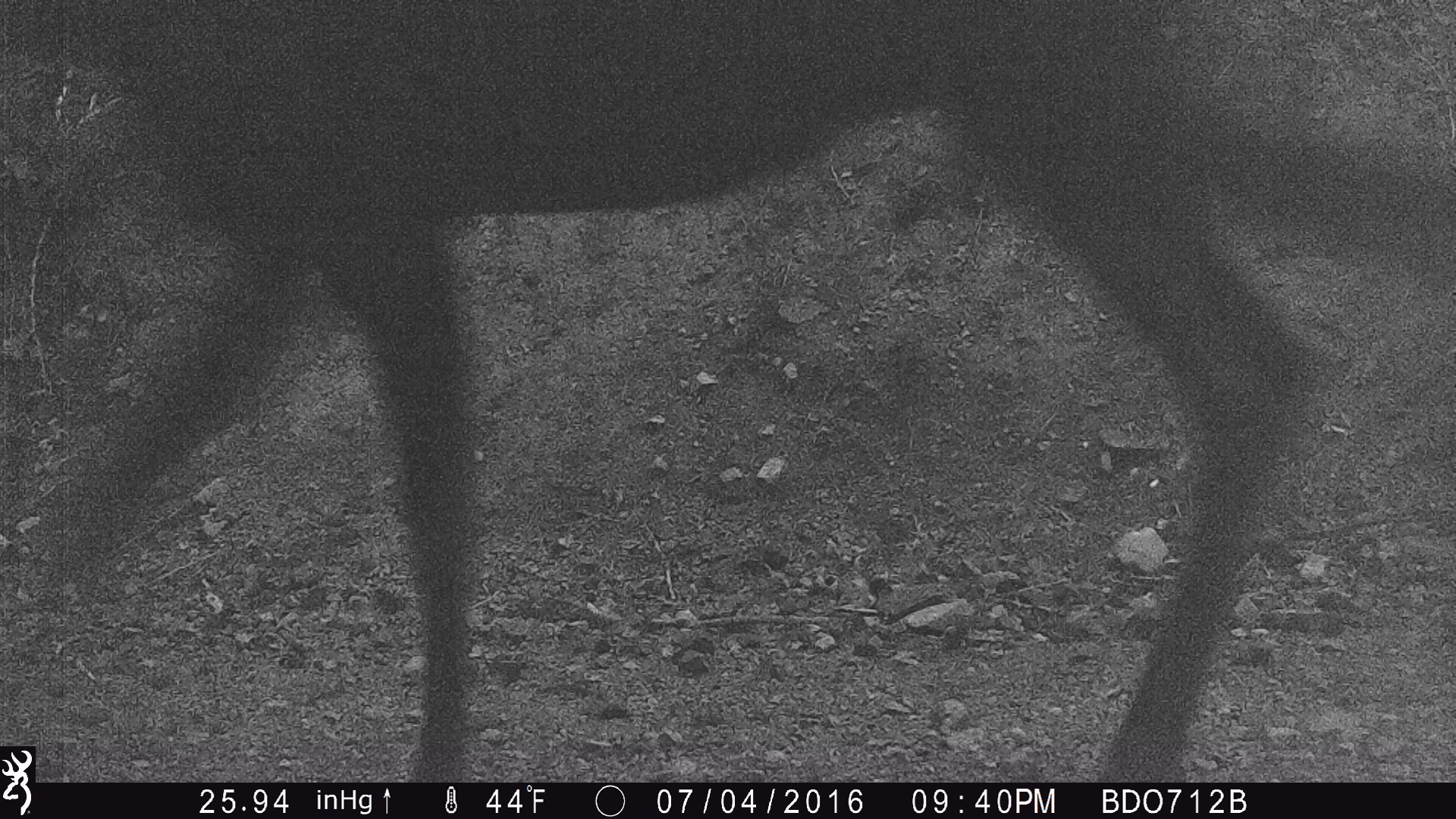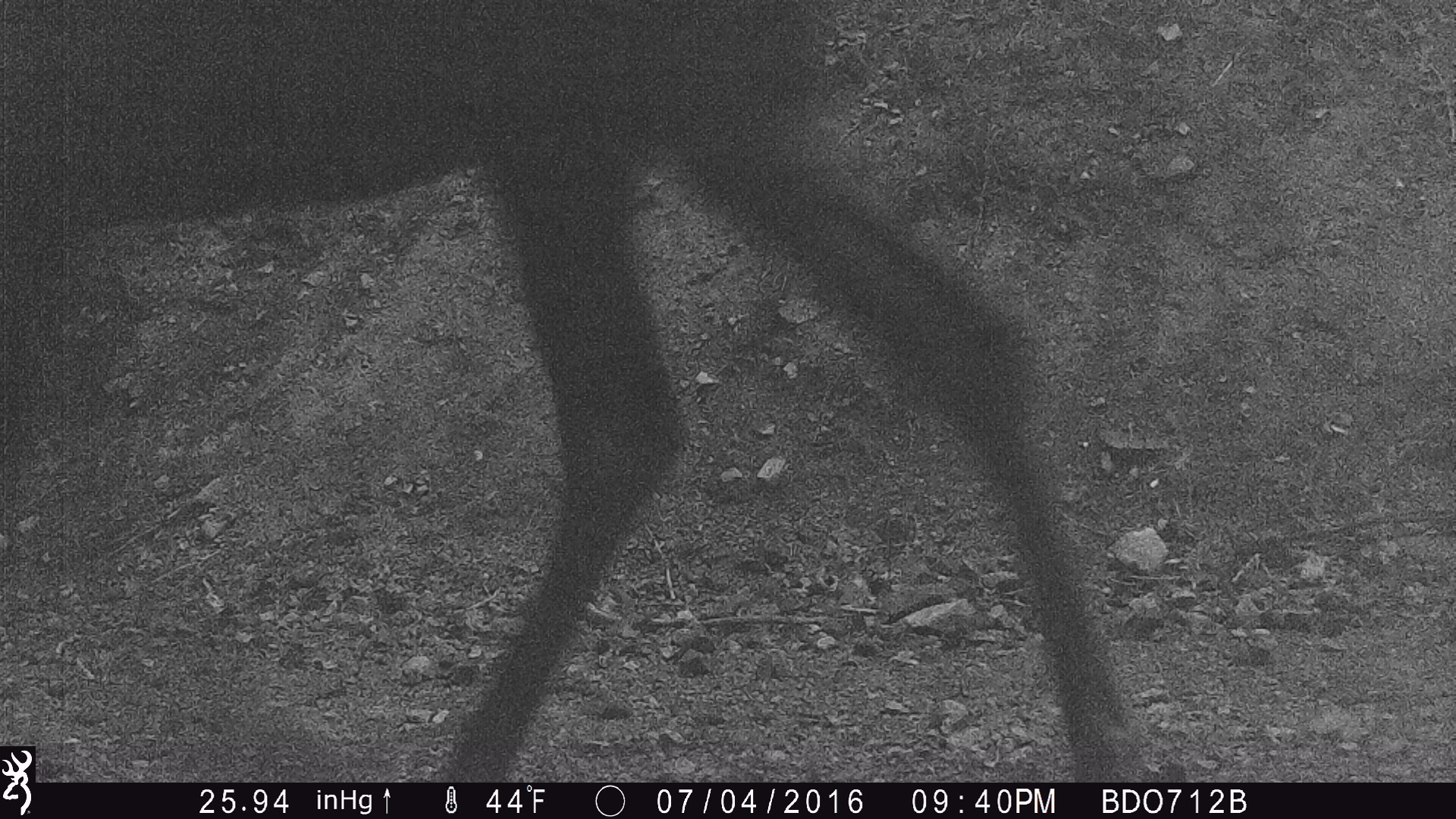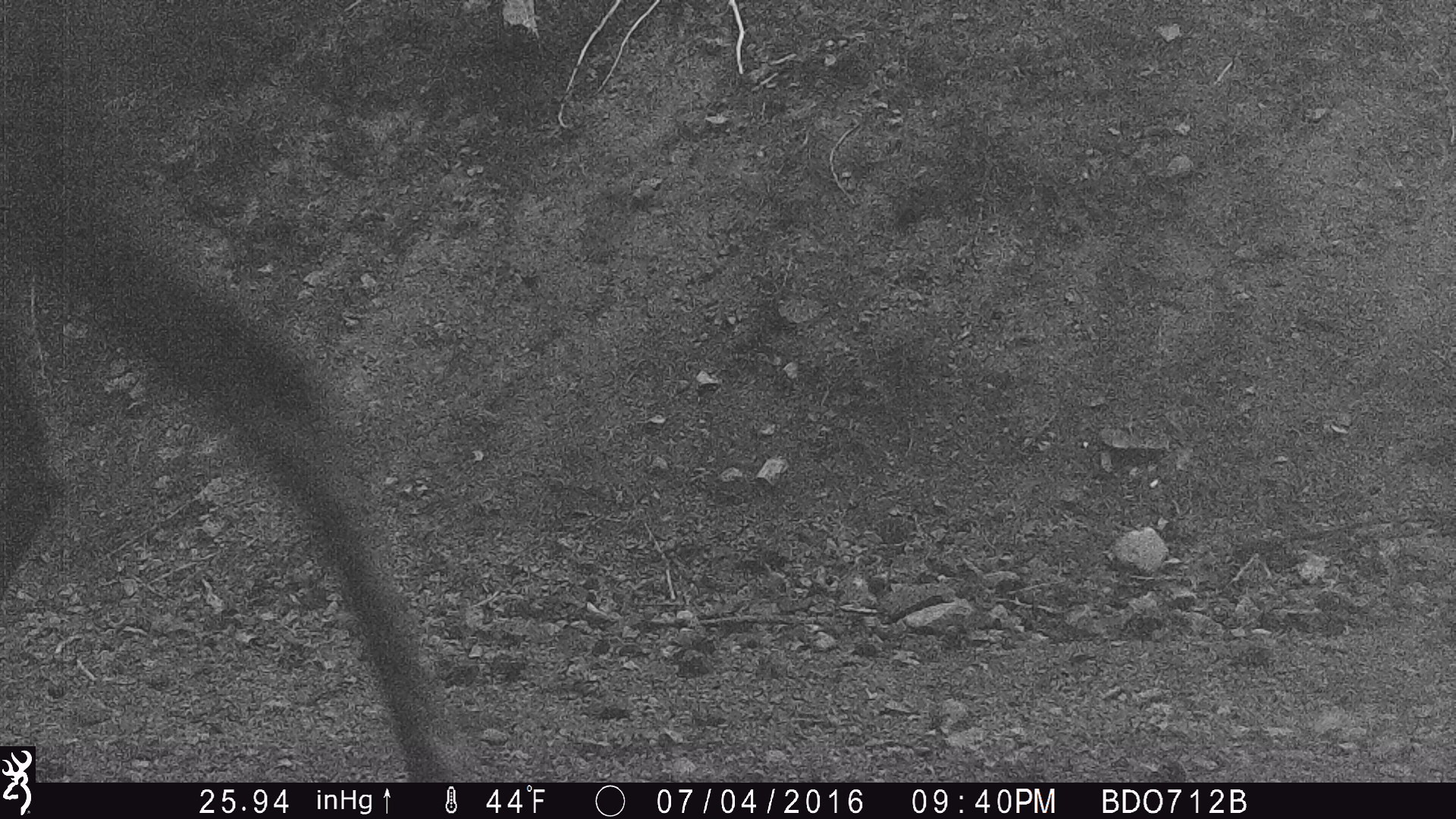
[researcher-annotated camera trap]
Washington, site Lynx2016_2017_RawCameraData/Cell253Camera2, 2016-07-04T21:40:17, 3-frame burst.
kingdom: Animalia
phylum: Chordata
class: Mammalia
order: Artiodactyla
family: Cervidae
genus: Alces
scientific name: Alces alces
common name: moose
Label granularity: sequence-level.